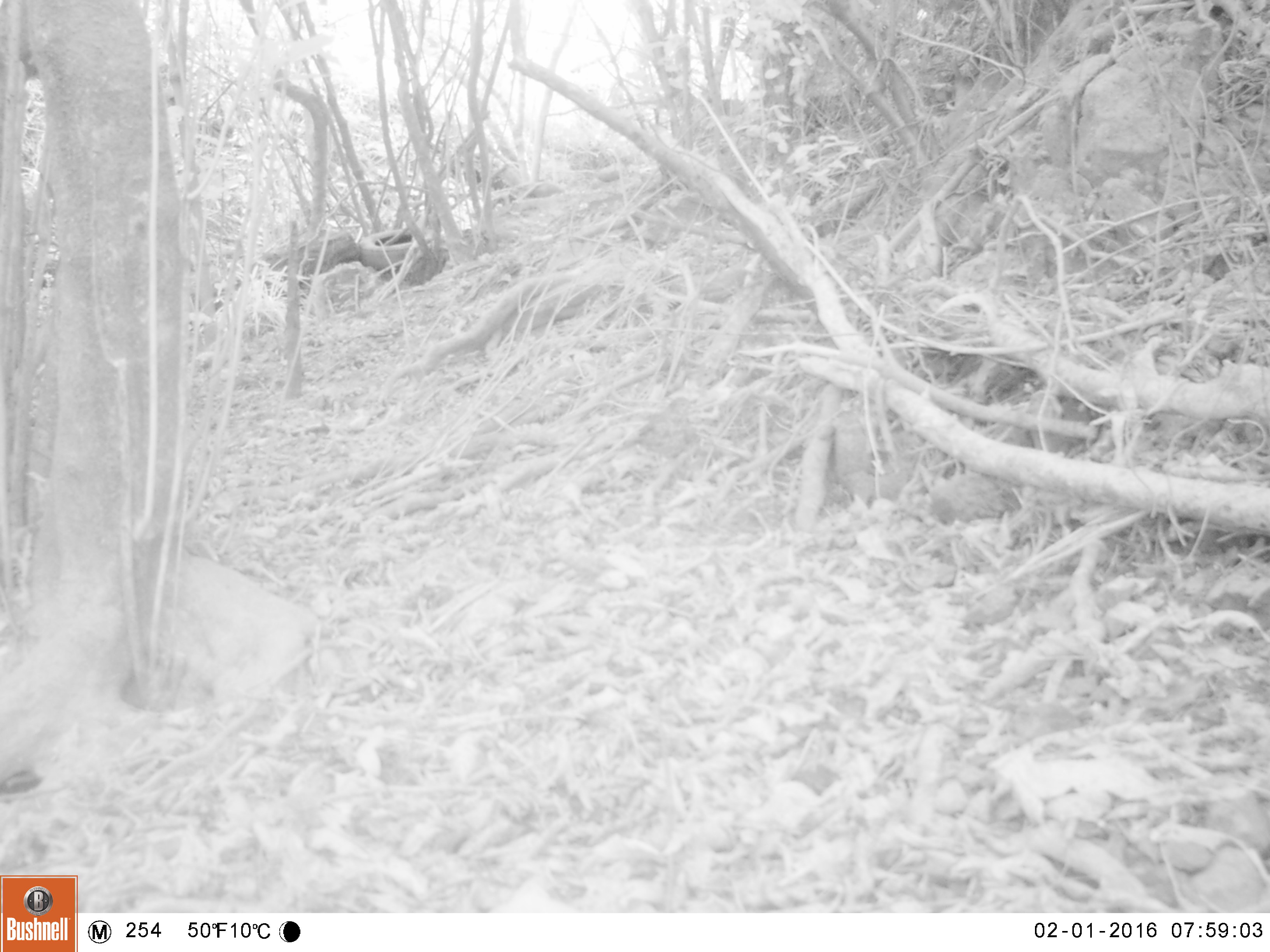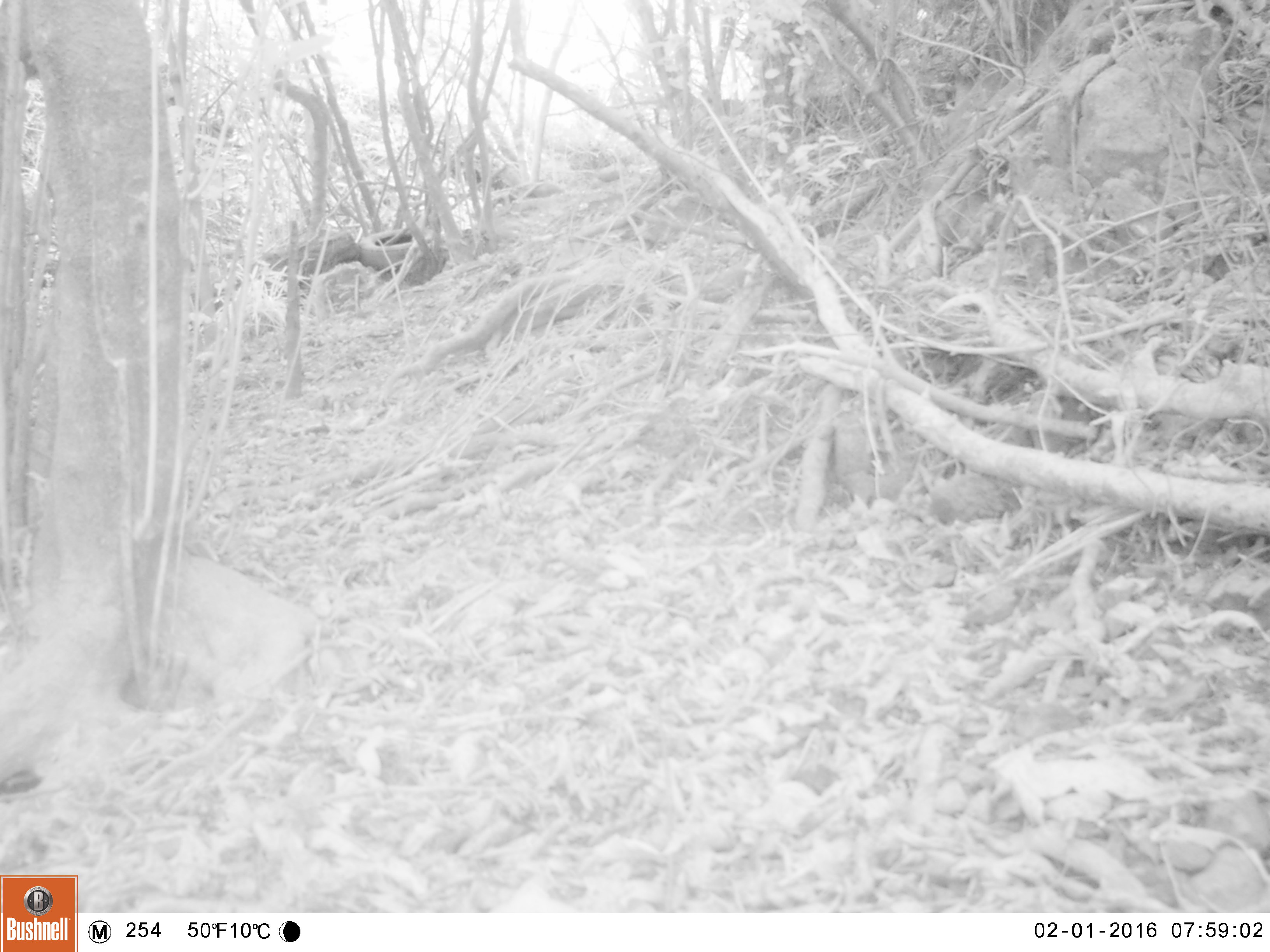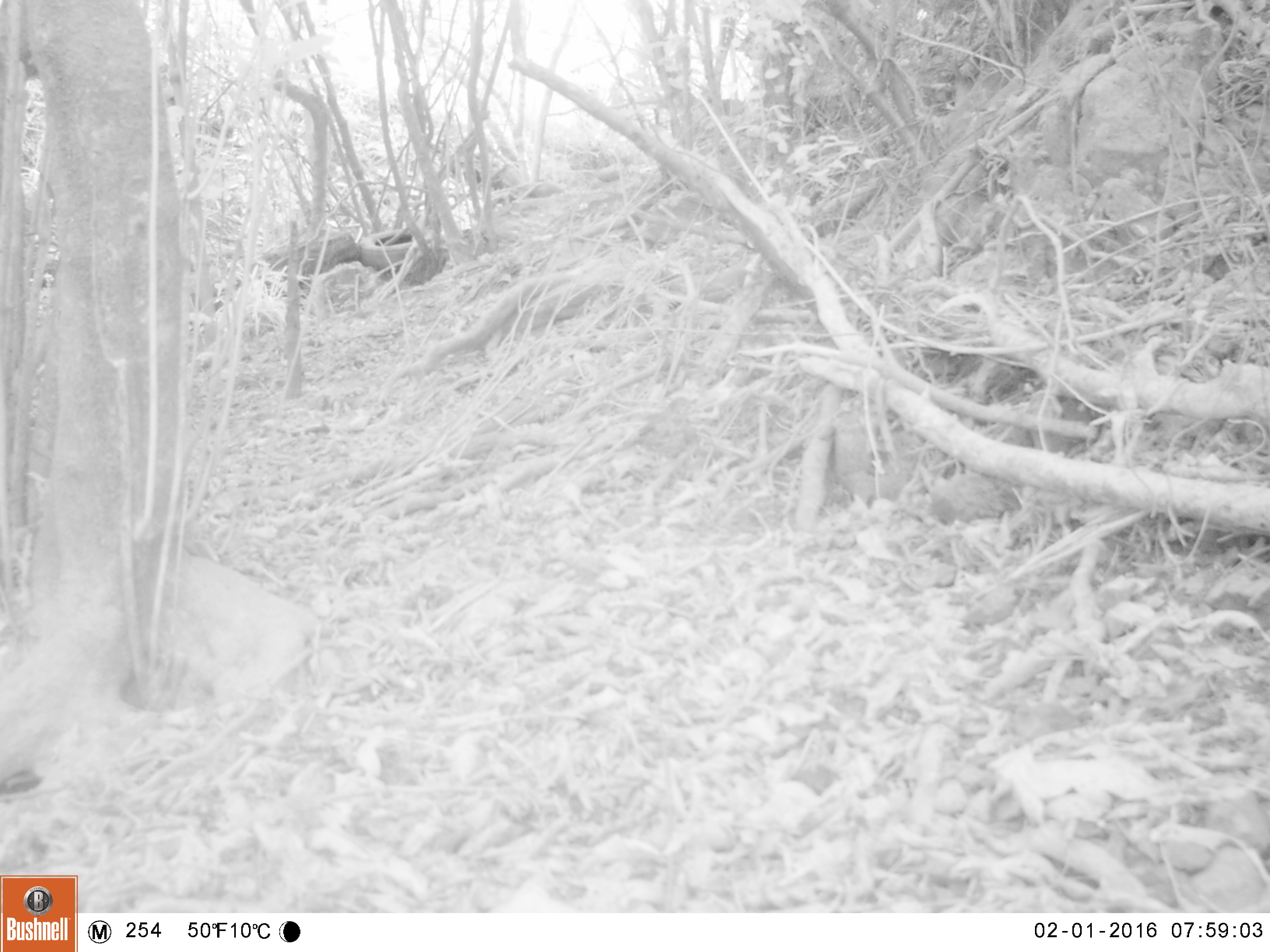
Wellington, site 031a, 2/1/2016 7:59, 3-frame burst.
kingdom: Animalia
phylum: Chordata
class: Aves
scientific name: Aves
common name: bird